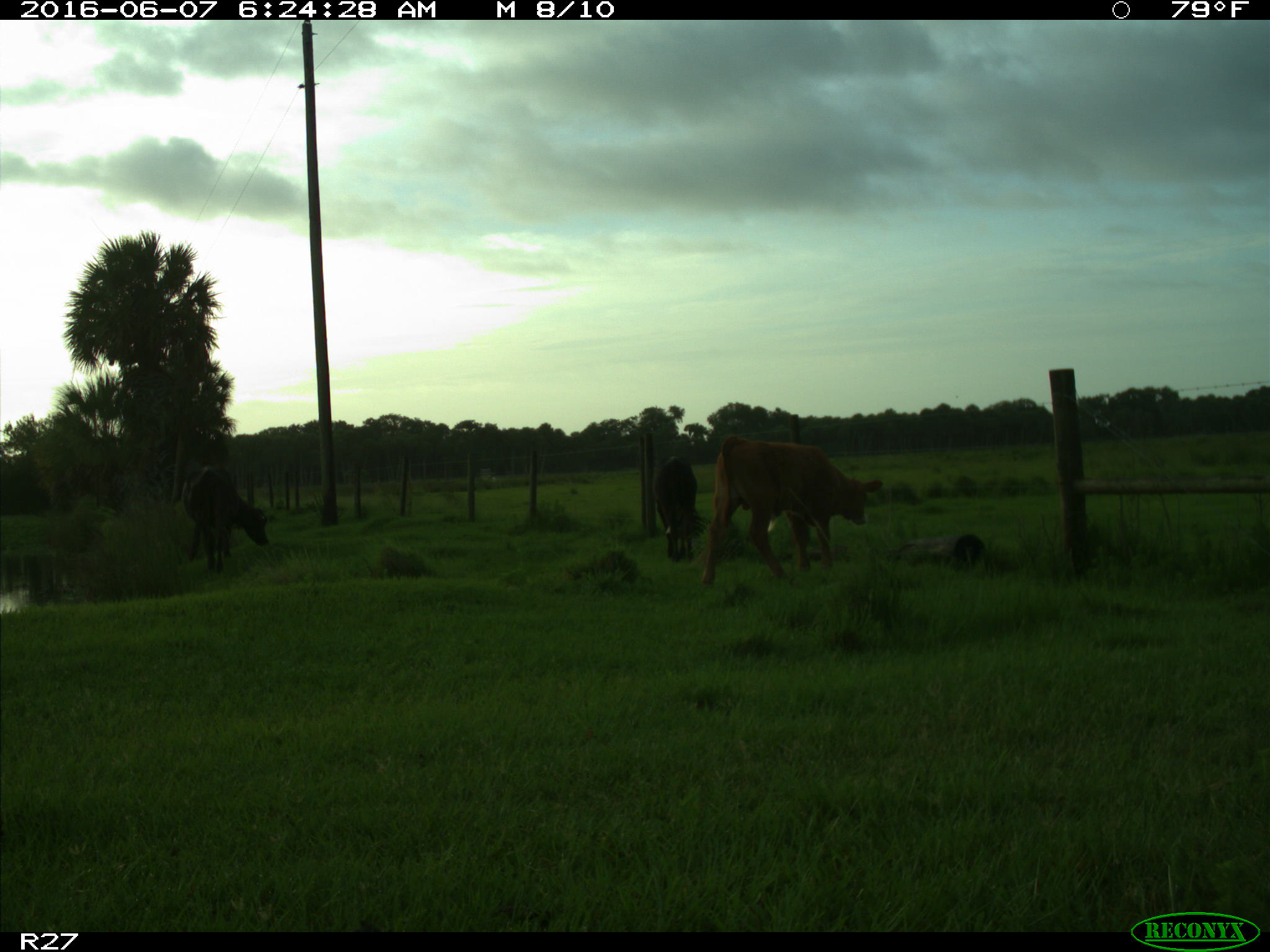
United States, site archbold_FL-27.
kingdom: Animalia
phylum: Chordata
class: Mammalia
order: Artiodactyla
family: Bovidae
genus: Bos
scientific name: Bos taurus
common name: domestic cow